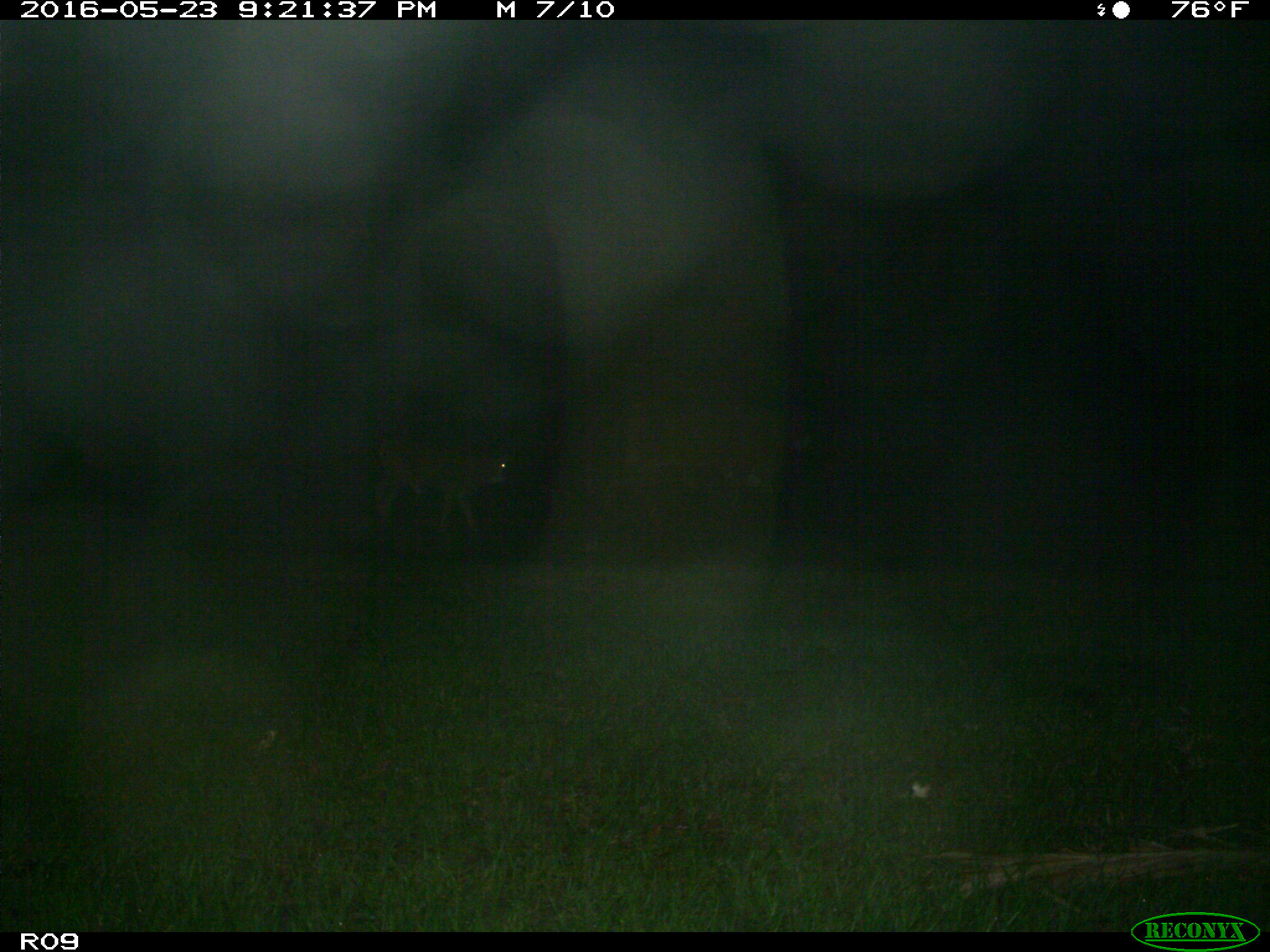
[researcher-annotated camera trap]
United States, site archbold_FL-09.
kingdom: Animalia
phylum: Chordata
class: Mammalia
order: Artiodactyla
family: Bovidae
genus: Bos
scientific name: Bos taurus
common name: domestic cow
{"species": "Bos taurus (domestic cow)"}